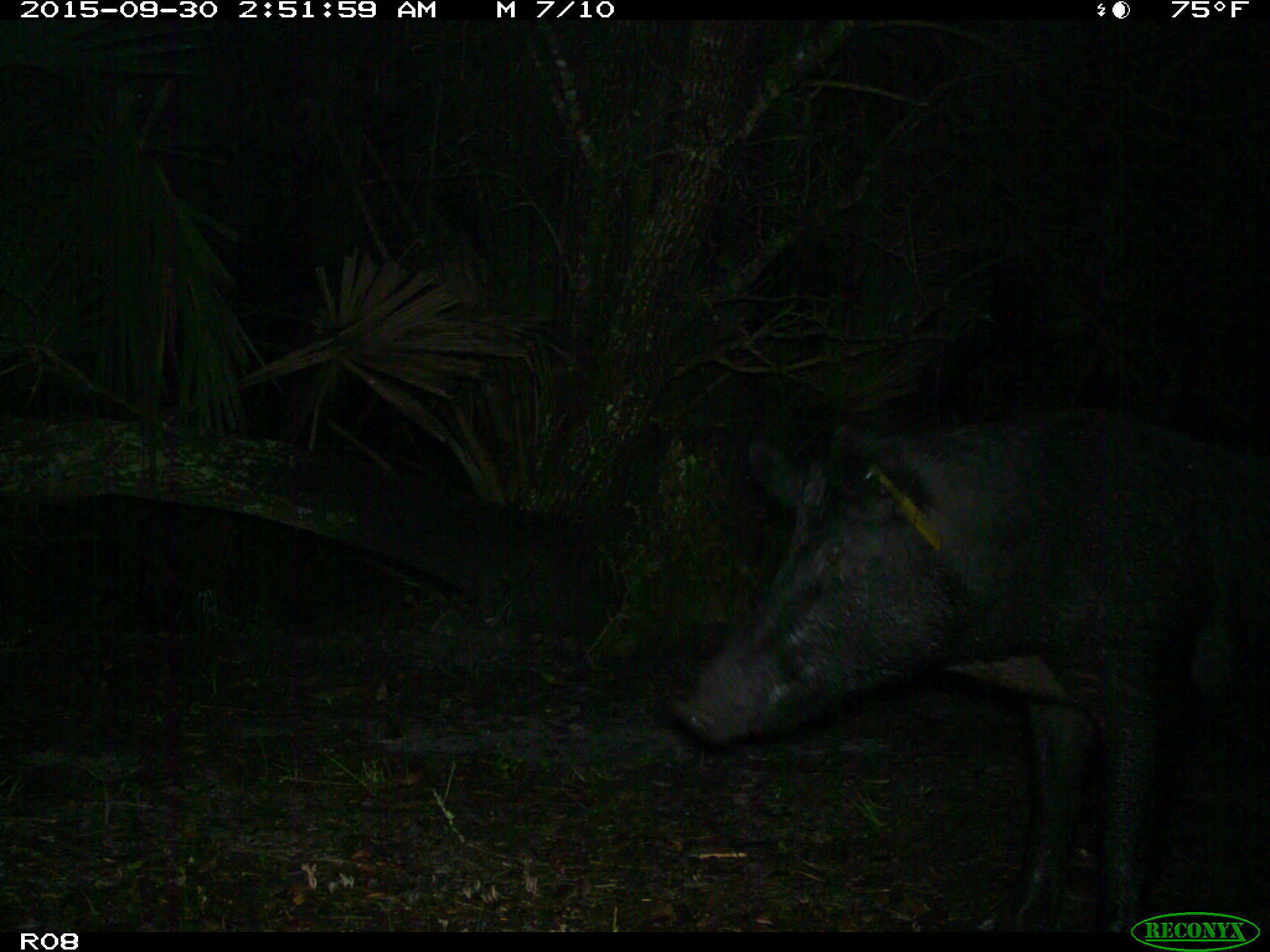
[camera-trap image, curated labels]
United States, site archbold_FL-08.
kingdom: Animalia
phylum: Chordata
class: Mammalia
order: Artiodactyla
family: Suidae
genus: Sus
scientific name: Sus scrofa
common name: wild boar